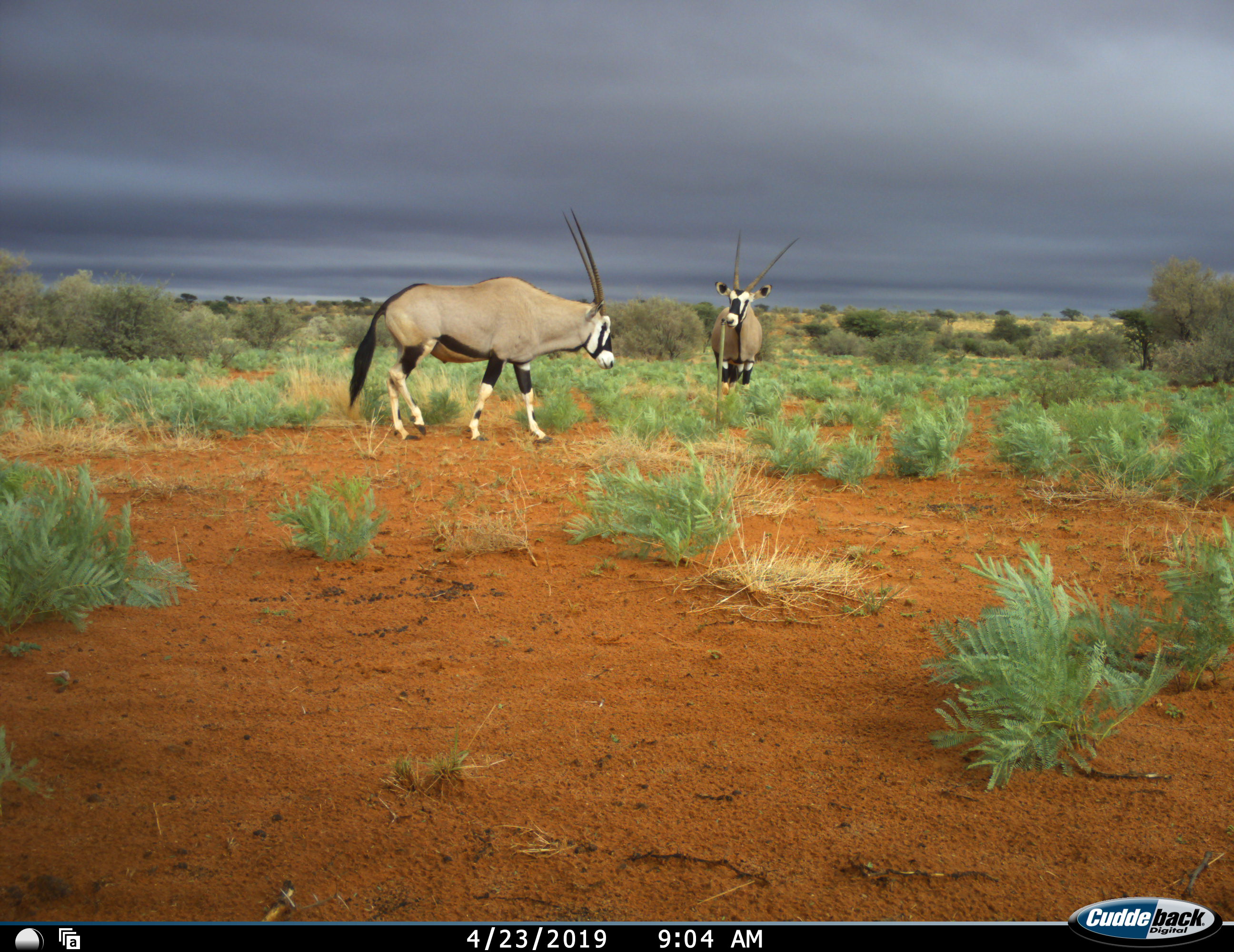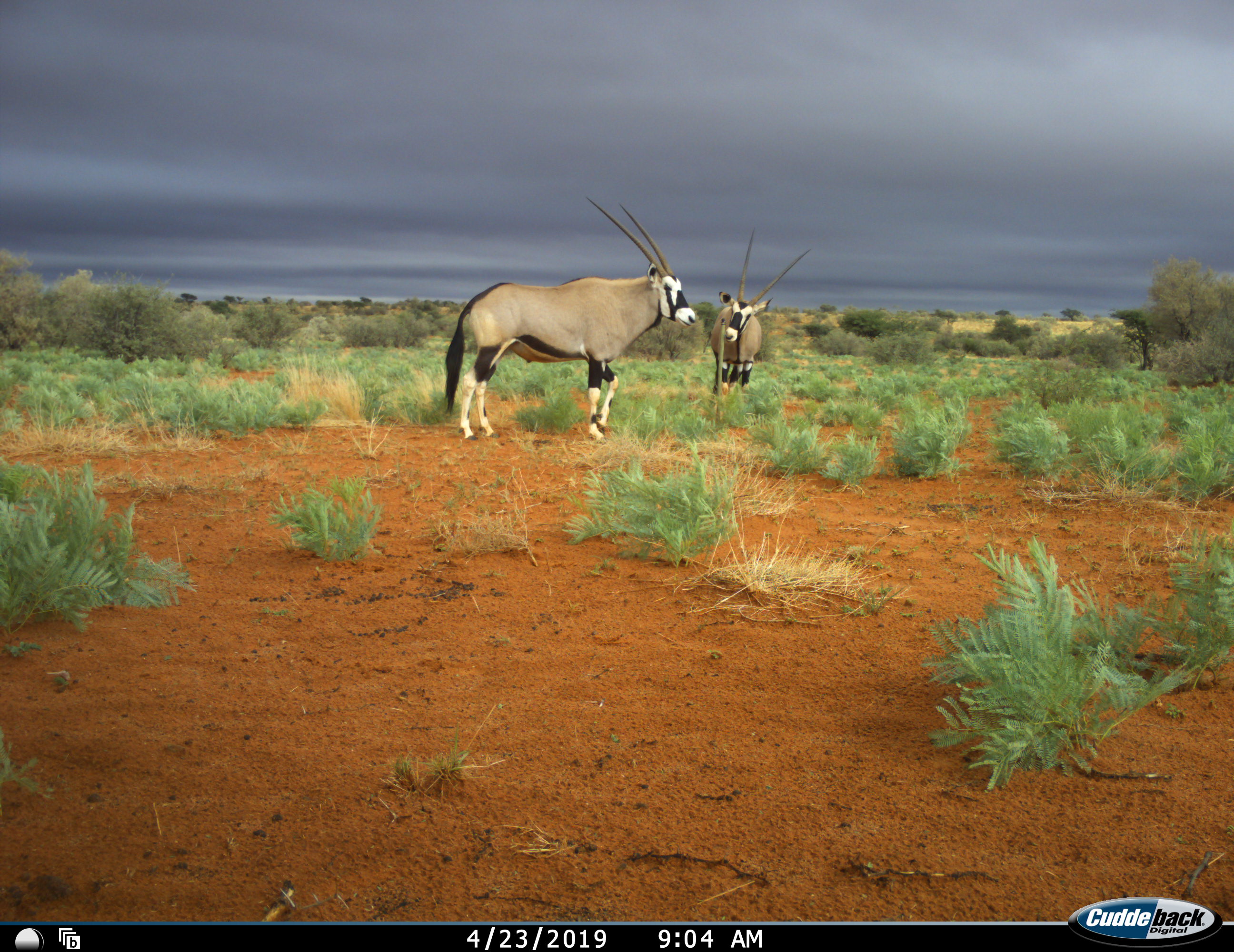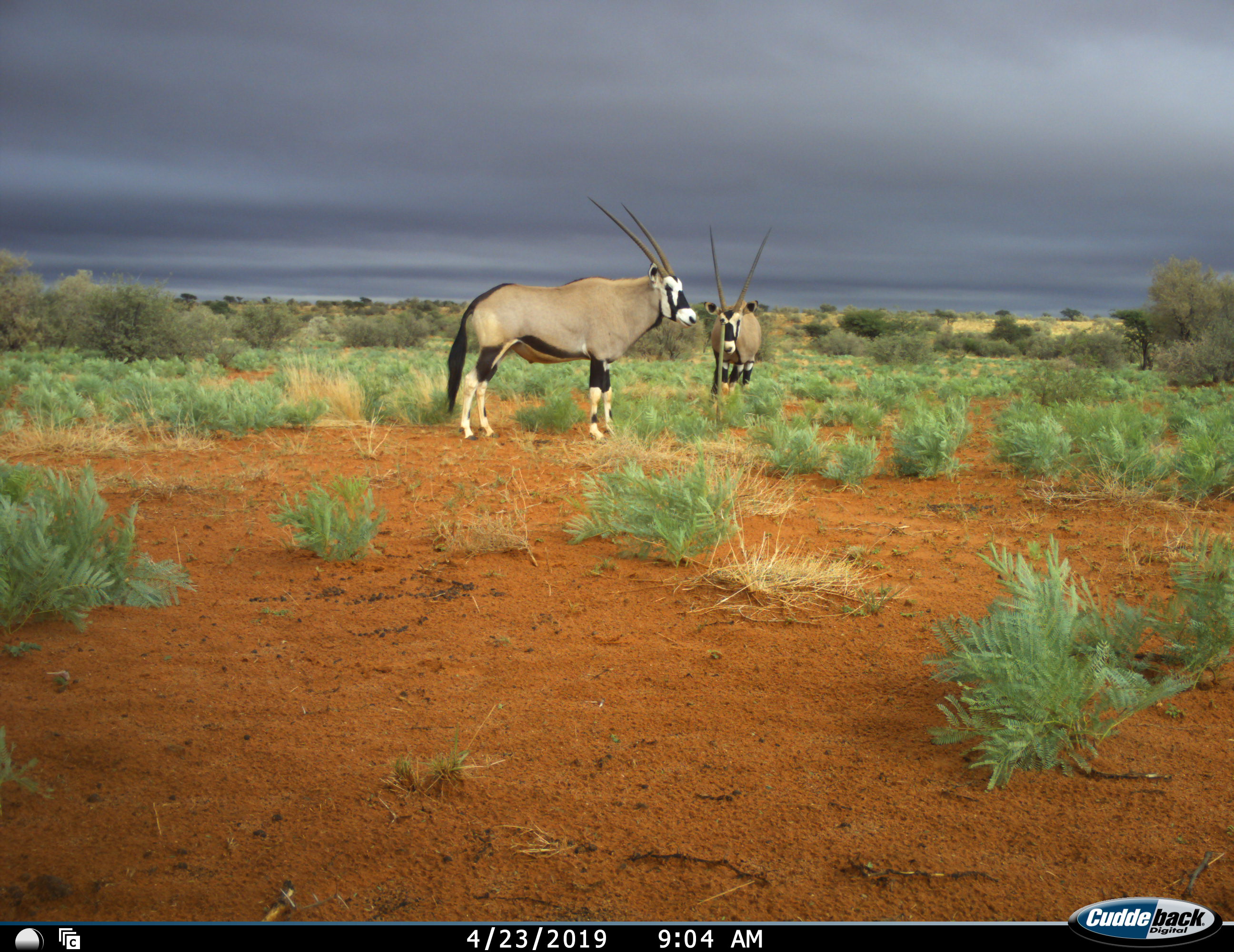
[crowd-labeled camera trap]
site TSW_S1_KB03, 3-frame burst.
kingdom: Animalia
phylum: Chordata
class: Mammalia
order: Artiodactyla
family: Bovidae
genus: Oryx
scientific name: Oryx gazella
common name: gemsbok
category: oryx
Oryx (gemsbok) (Oryx gazella), count 2. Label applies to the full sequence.